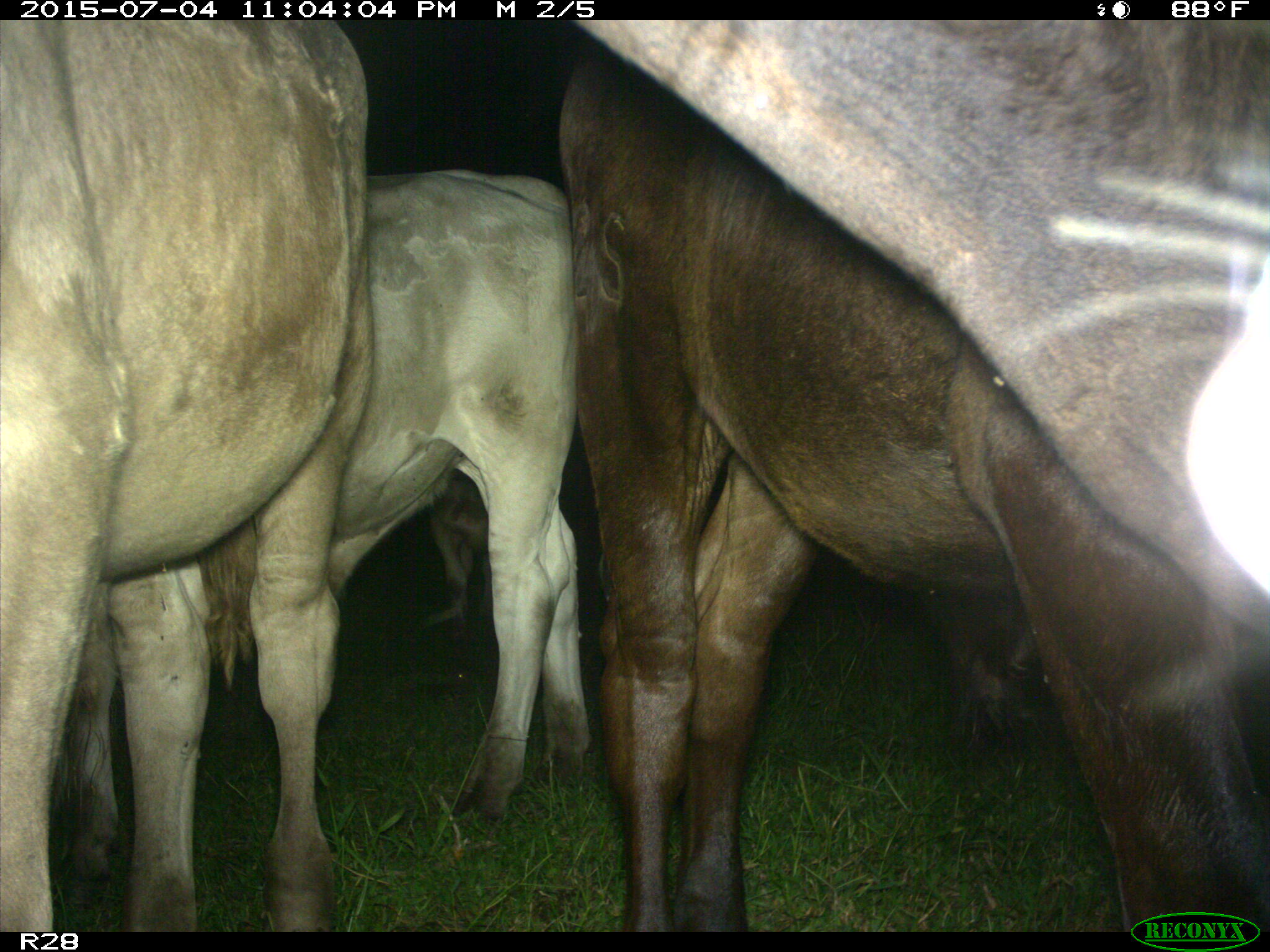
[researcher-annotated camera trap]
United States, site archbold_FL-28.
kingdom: Animalia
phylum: Chordata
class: Mammalia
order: Artiodactyla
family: Bovidae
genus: Bos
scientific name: Bos taurus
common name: domestic cow